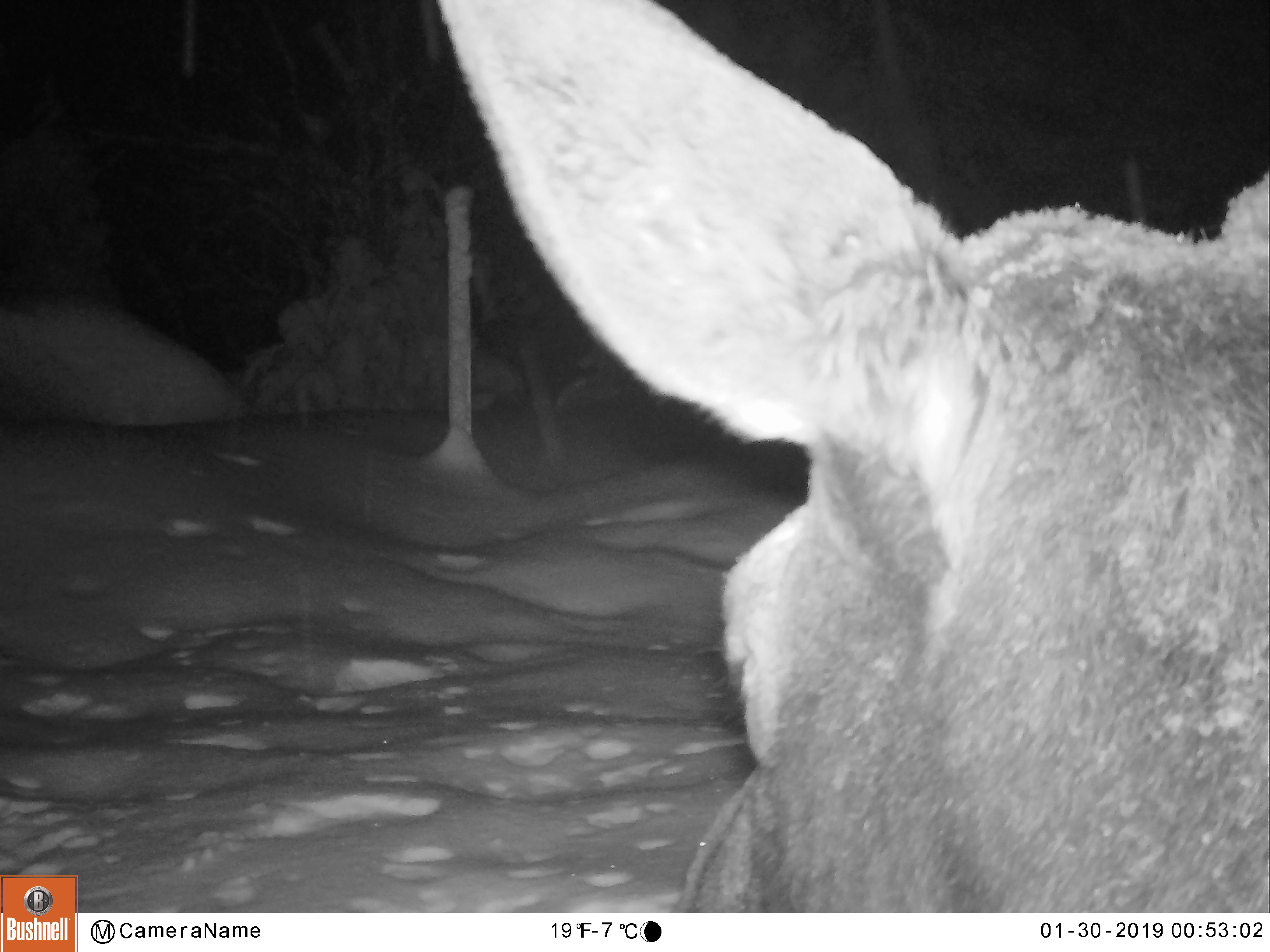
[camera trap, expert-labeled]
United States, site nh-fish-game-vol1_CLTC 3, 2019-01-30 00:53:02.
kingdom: Animalia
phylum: Chordata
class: Mammalia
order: Artiodactyla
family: Cervidae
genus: Alces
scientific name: Alces alces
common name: moose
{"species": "moose (Alces alces)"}